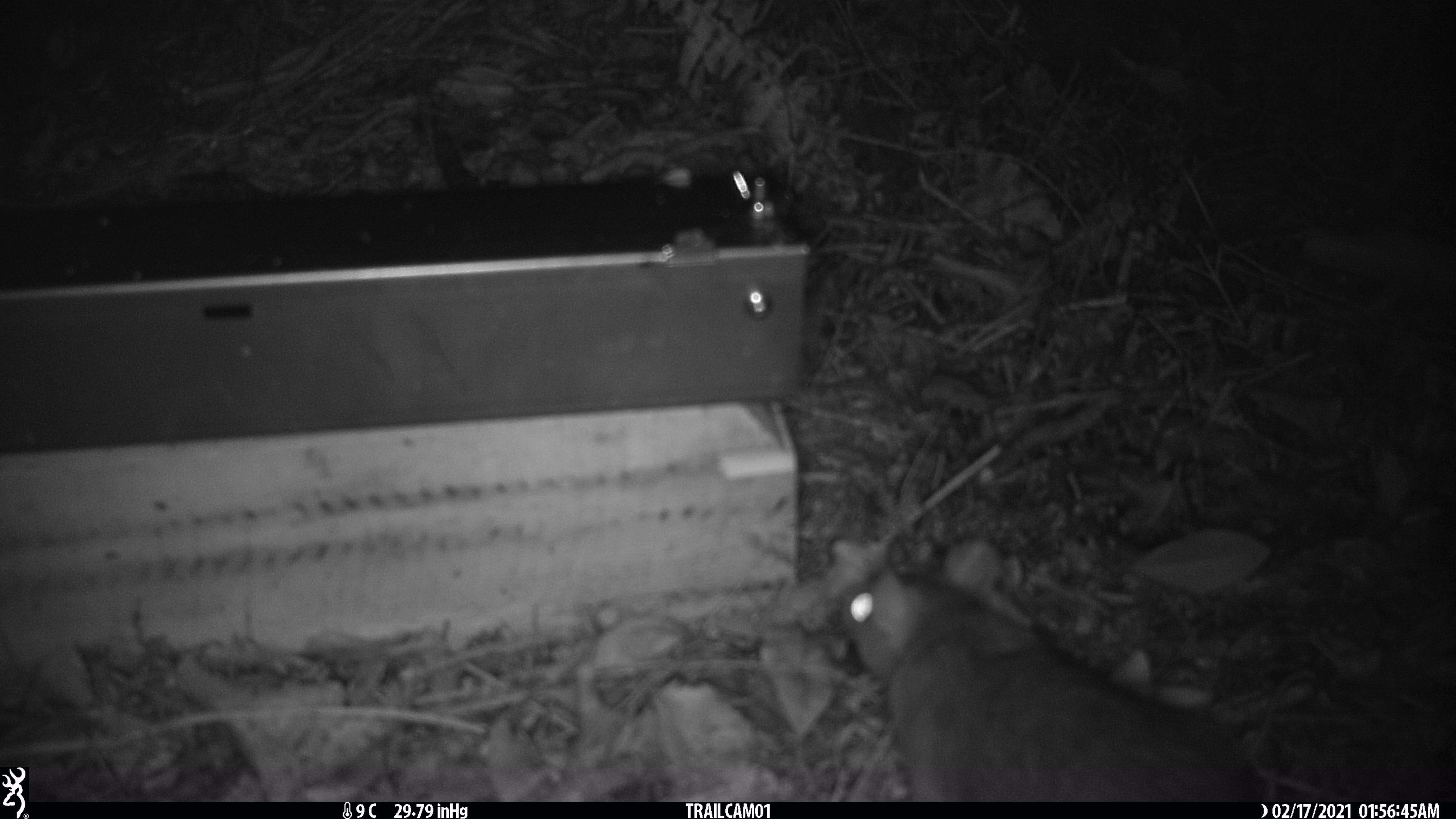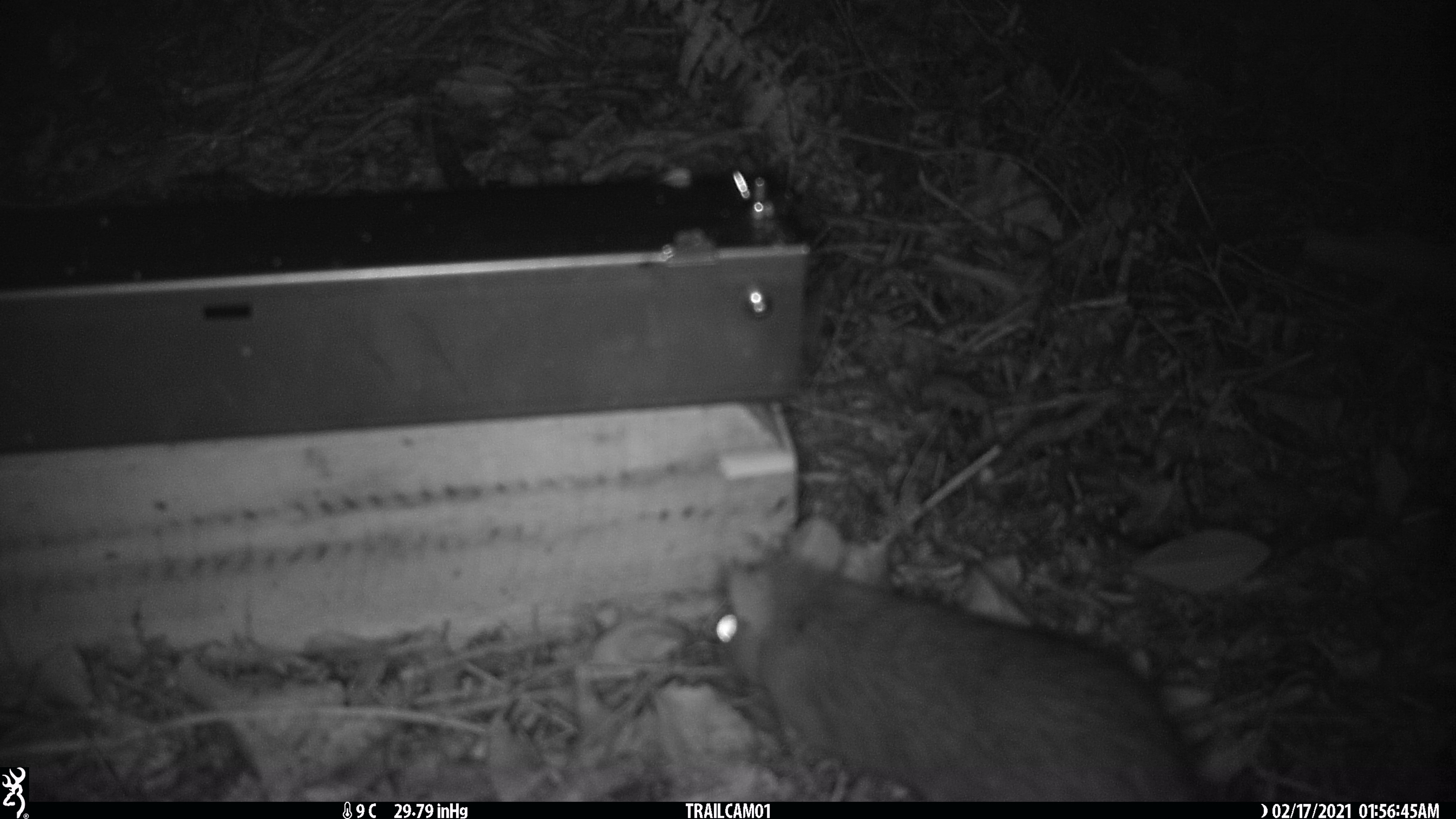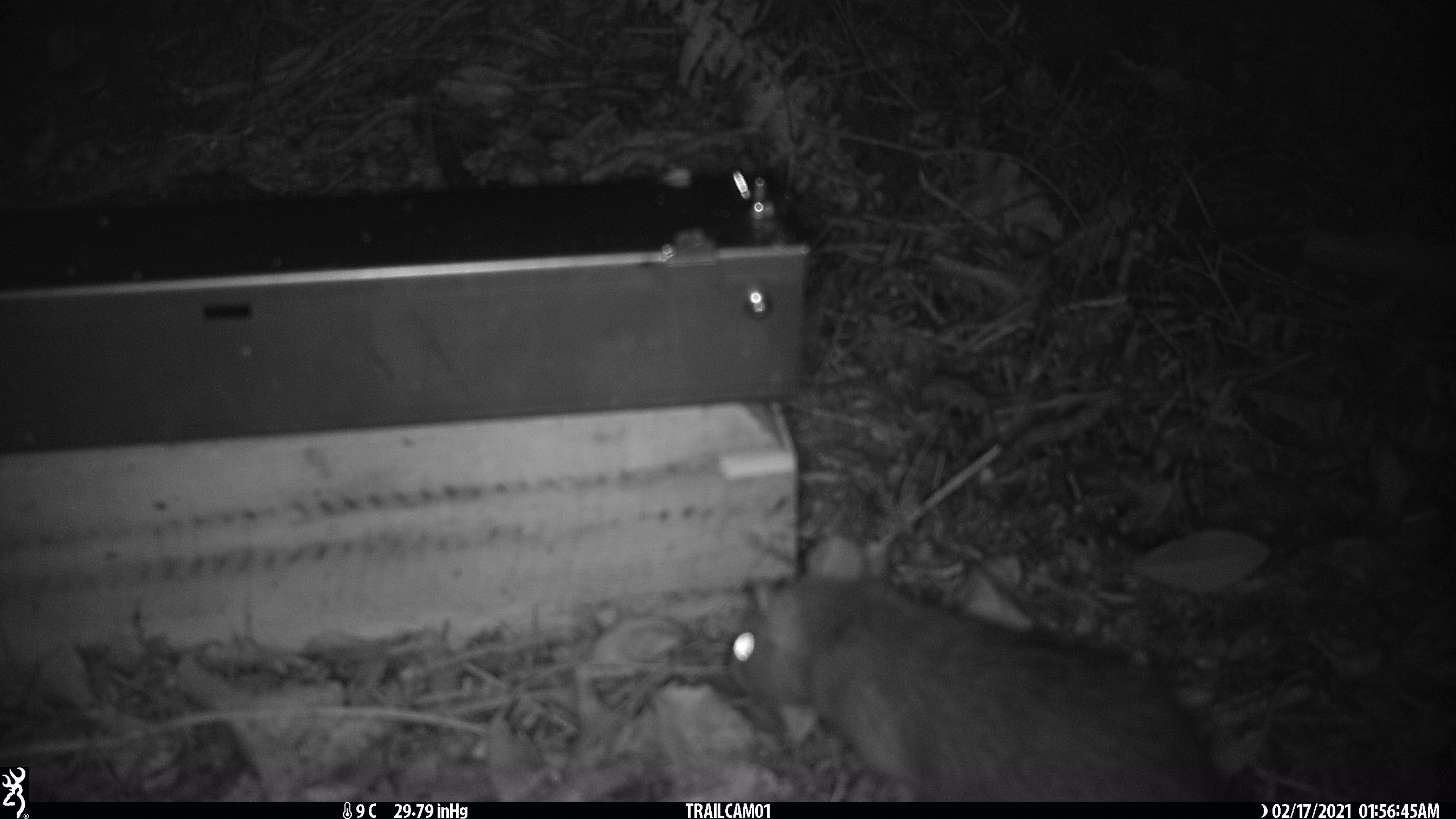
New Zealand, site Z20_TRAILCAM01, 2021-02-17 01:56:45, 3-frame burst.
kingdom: Animalia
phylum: Chordata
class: Mammalia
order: Rodentia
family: Muridae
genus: Rattus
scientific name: Rattus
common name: rat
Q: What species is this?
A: Rat (Rattus).